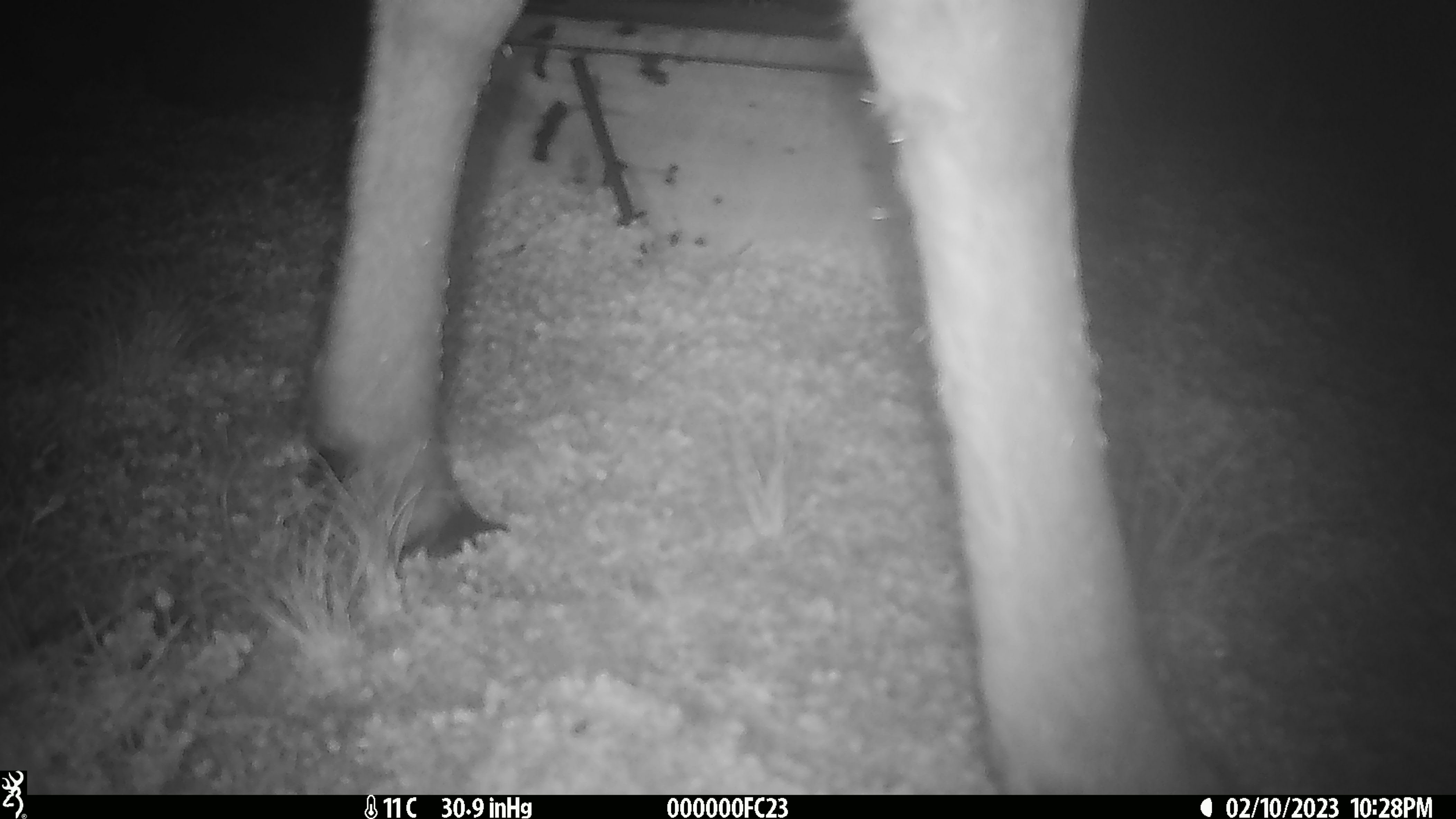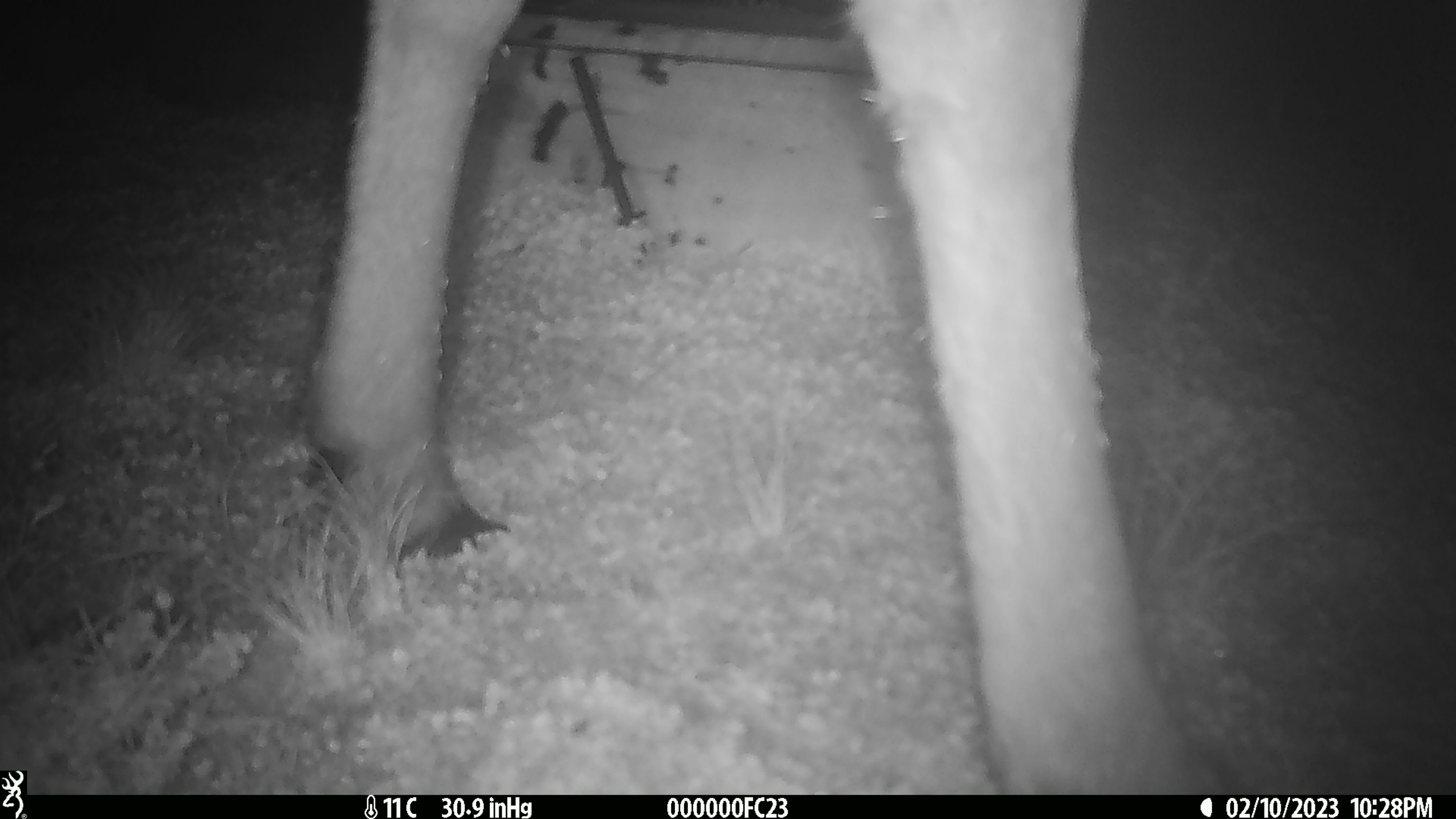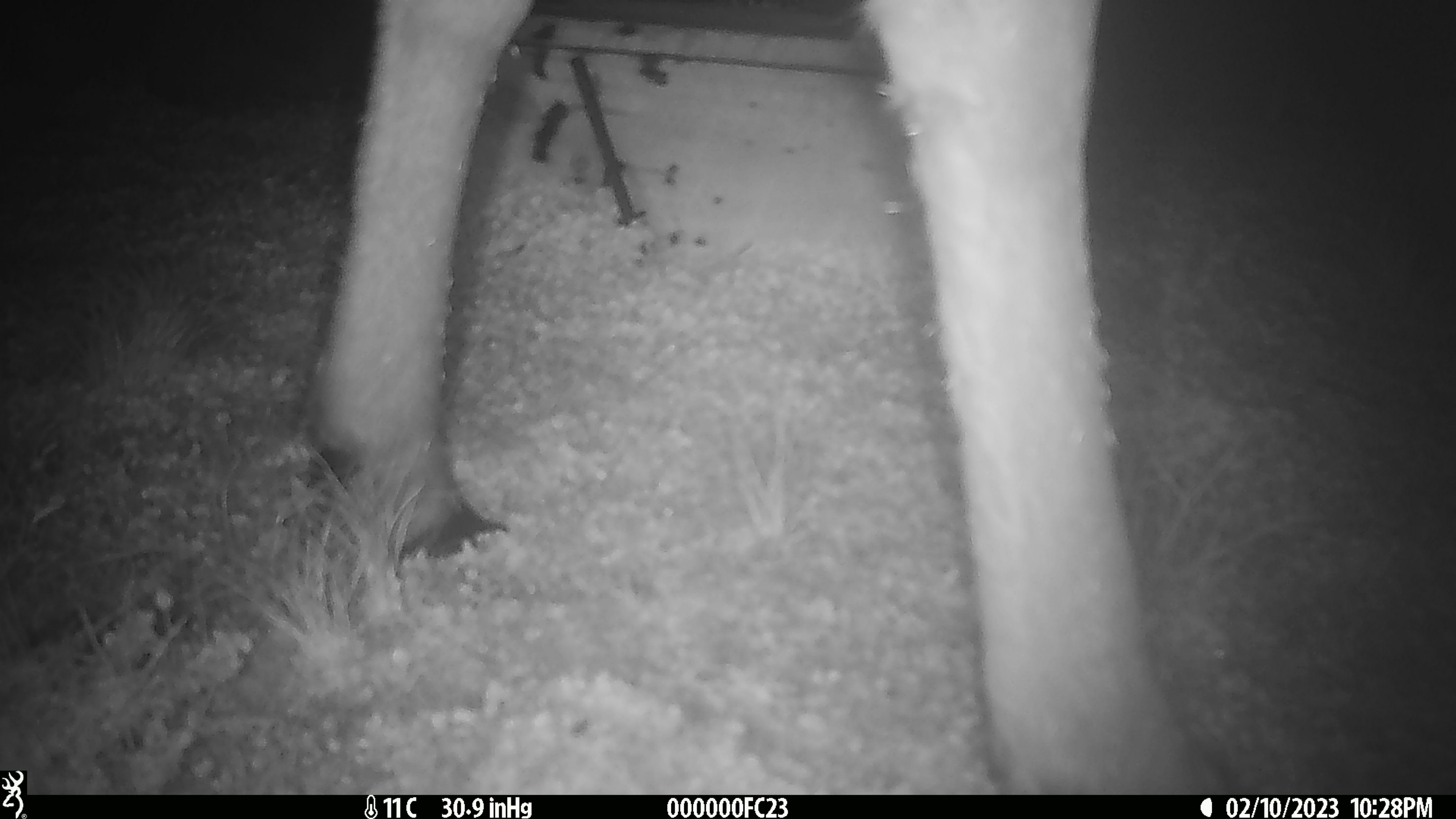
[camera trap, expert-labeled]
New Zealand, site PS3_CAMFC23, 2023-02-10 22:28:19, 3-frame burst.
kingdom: Animalia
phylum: Chordata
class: Mammalia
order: Artiodactyla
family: Cervidae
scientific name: Cervidae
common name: deer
Deer (Cervidae).